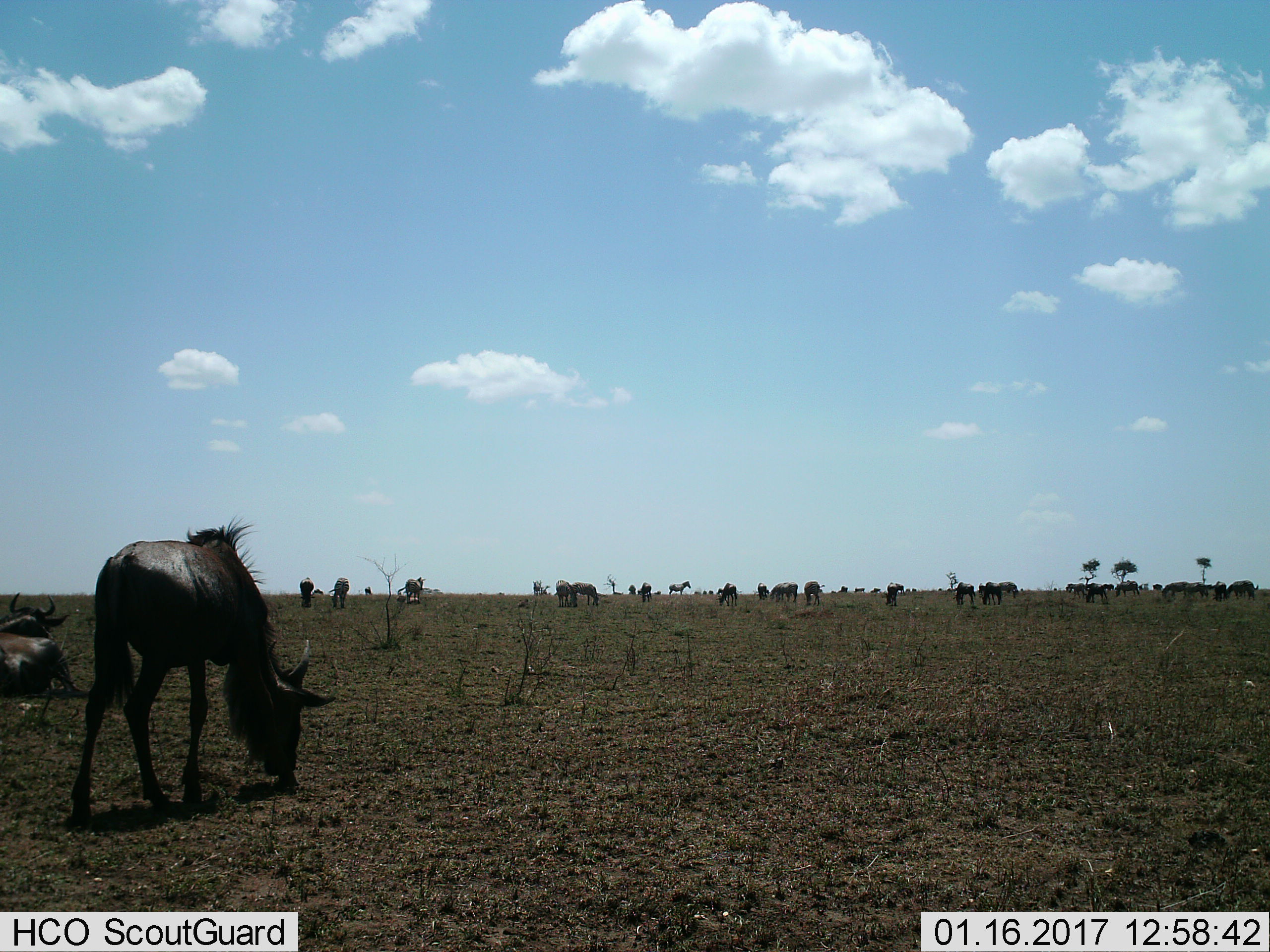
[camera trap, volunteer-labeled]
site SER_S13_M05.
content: unidentified animal